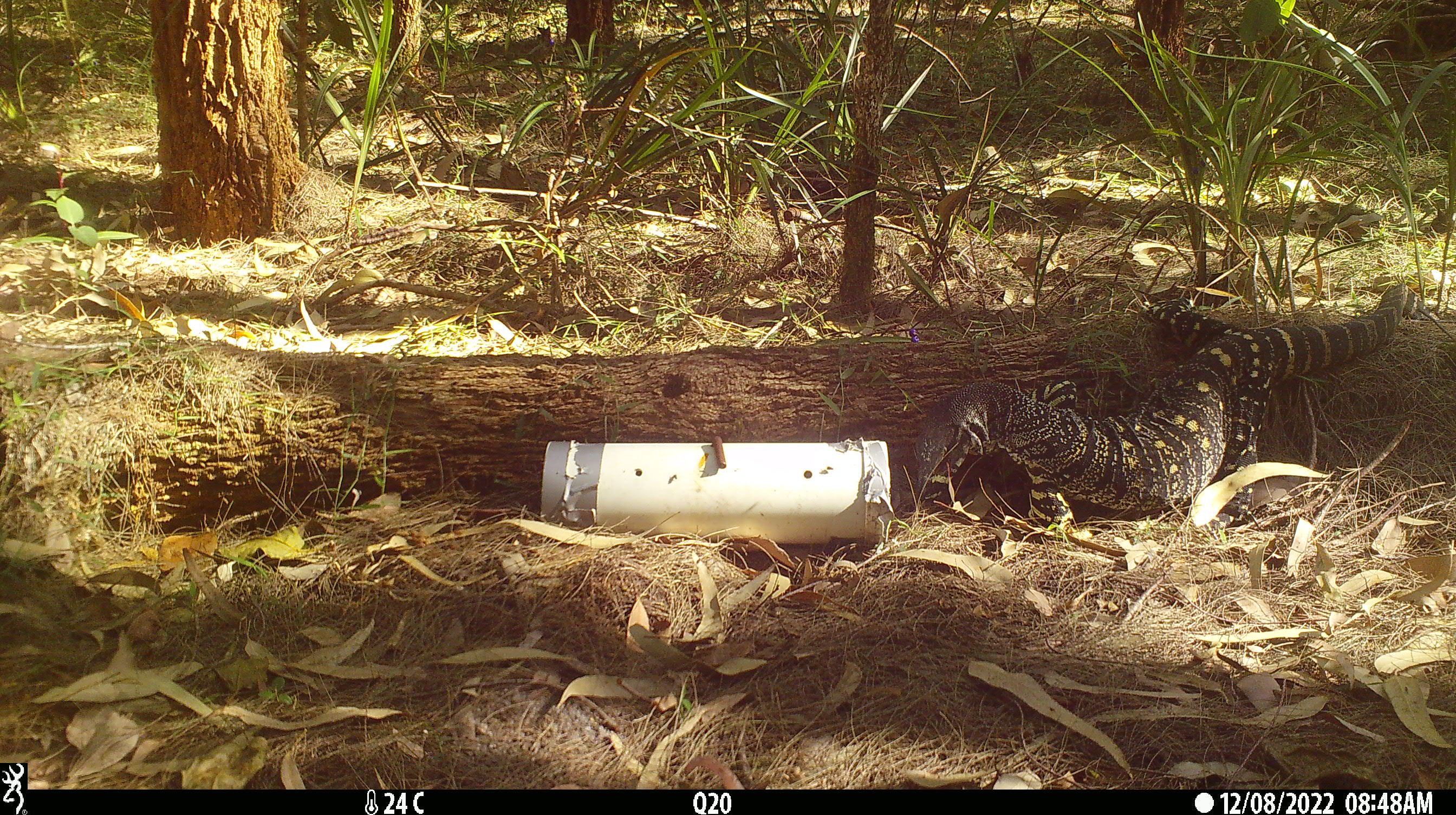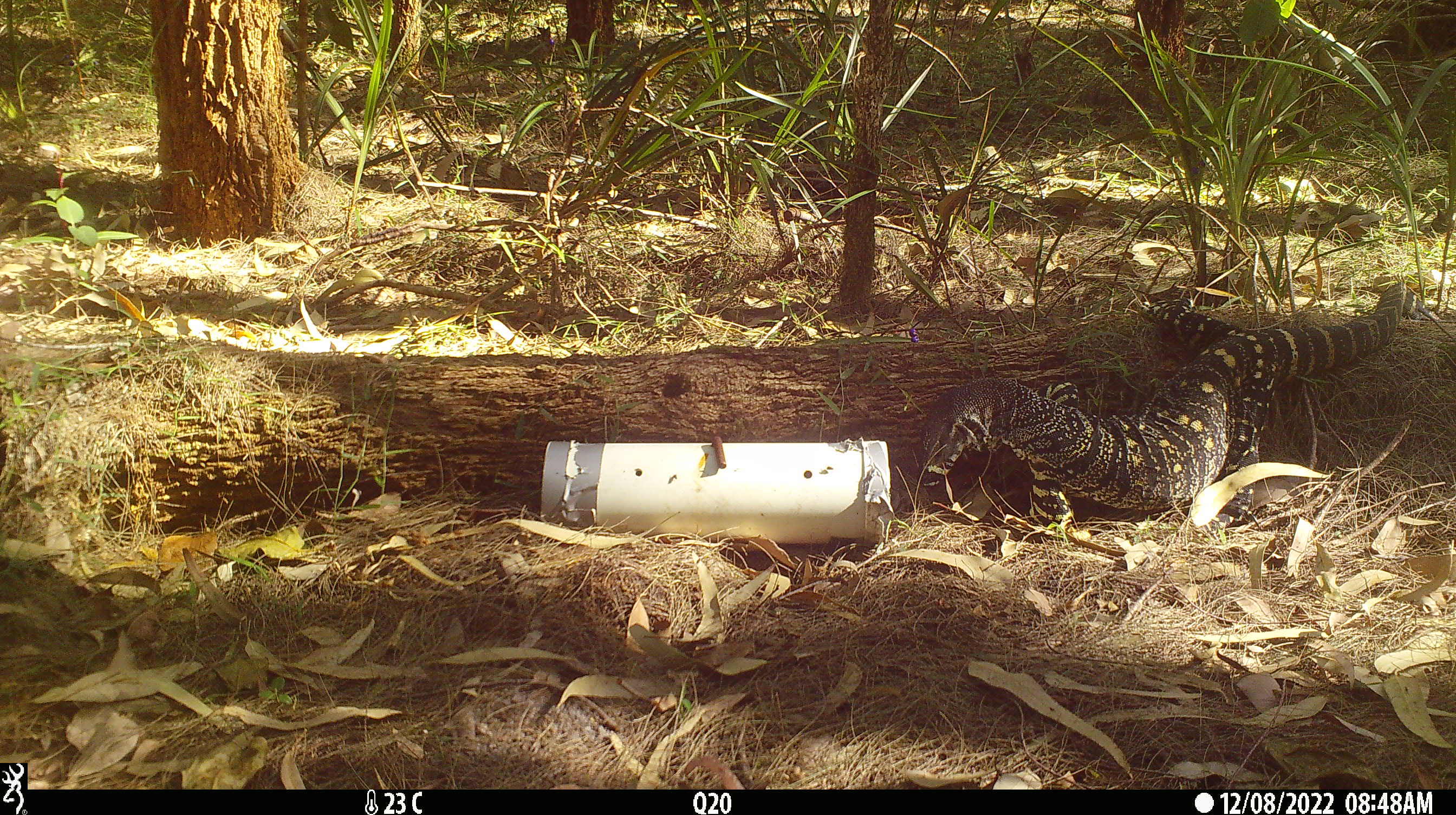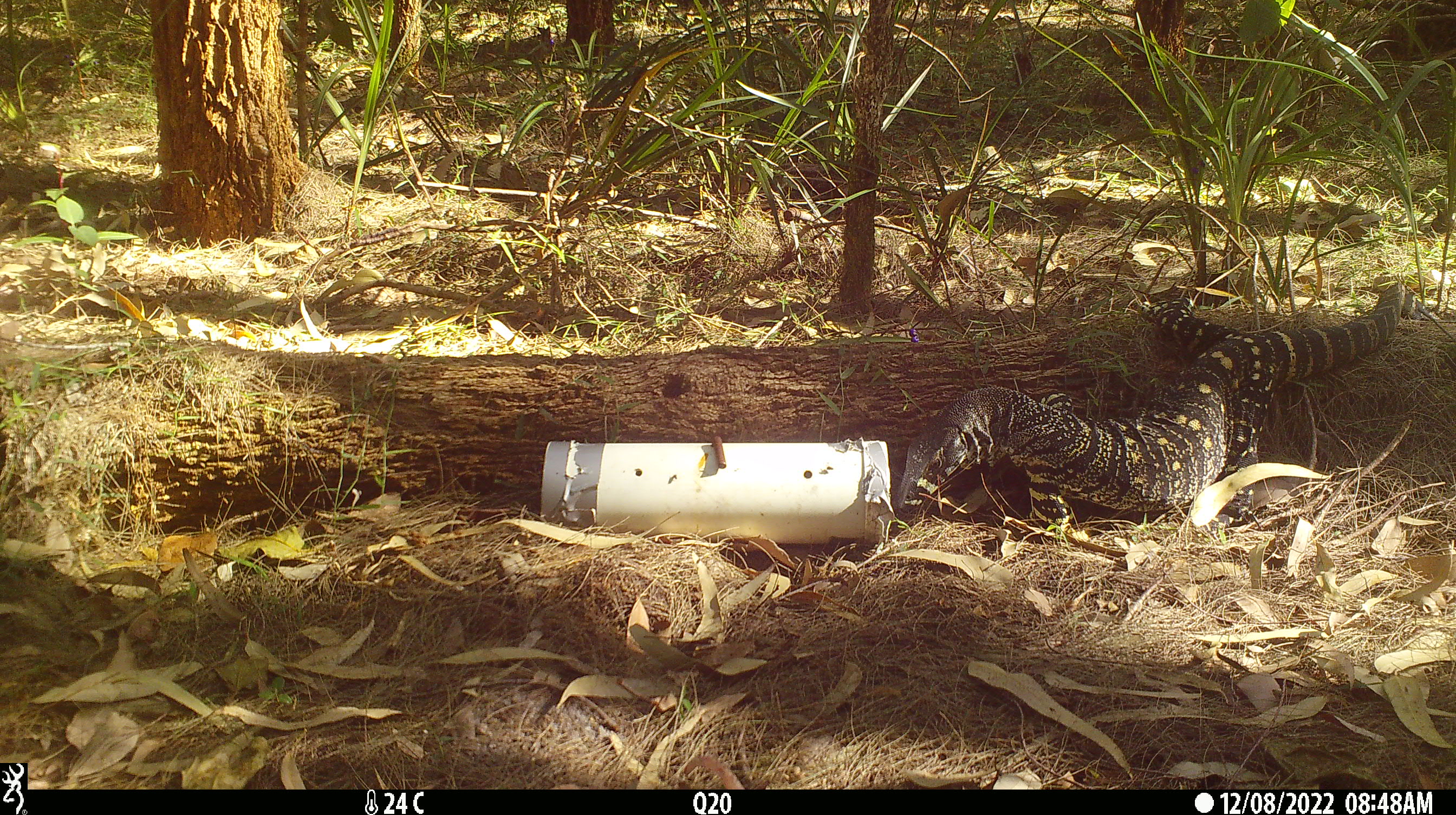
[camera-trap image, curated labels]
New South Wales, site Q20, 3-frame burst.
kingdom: Animalia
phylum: Chordata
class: Reptilia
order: Squamata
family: Varanidae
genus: Varanus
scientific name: Varanus varius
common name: lace monitor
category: goanna